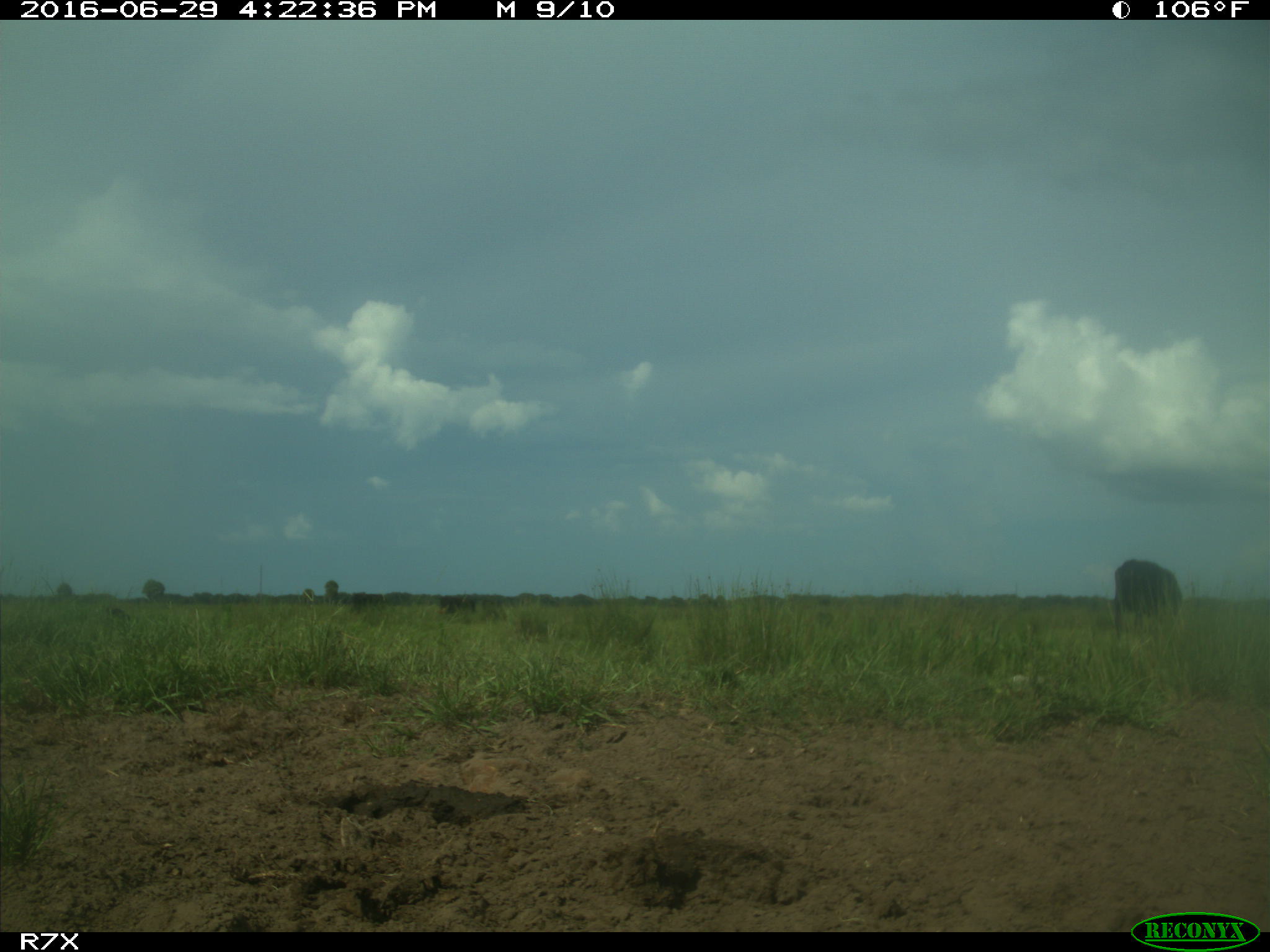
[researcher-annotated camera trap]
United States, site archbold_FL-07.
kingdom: Animalia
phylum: Chordata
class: Mammalia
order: Artiodactyla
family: Bovidae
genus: Bos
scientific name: Bos taurus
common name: domestic cow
Bos taurus (domestic cow).